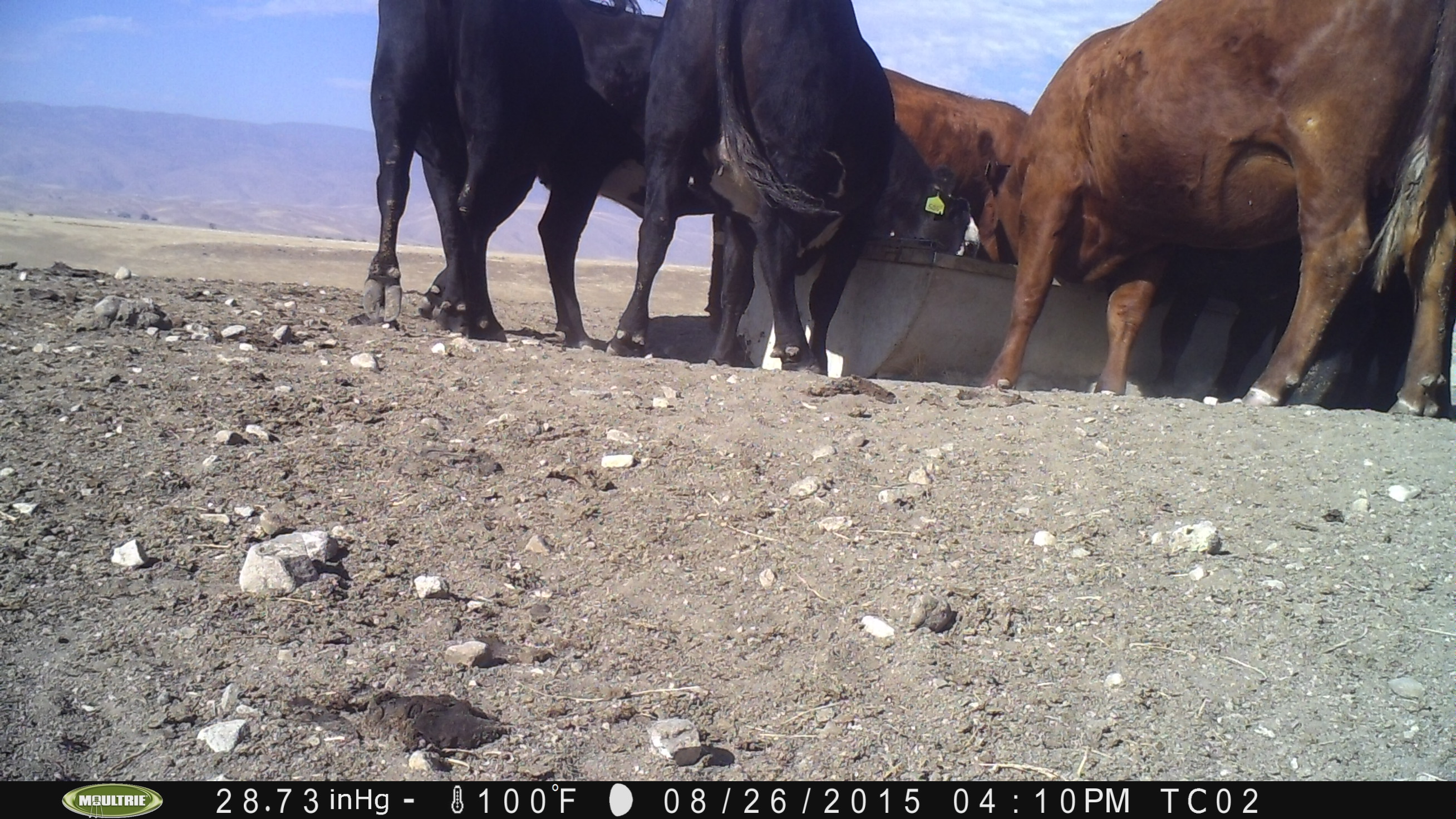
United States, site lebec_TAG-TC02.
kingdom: Animalia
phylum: Chordata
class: Mammalia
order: Artiodactyla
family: Bovidae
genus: Bos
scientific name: Bos taurus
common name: domestic cow